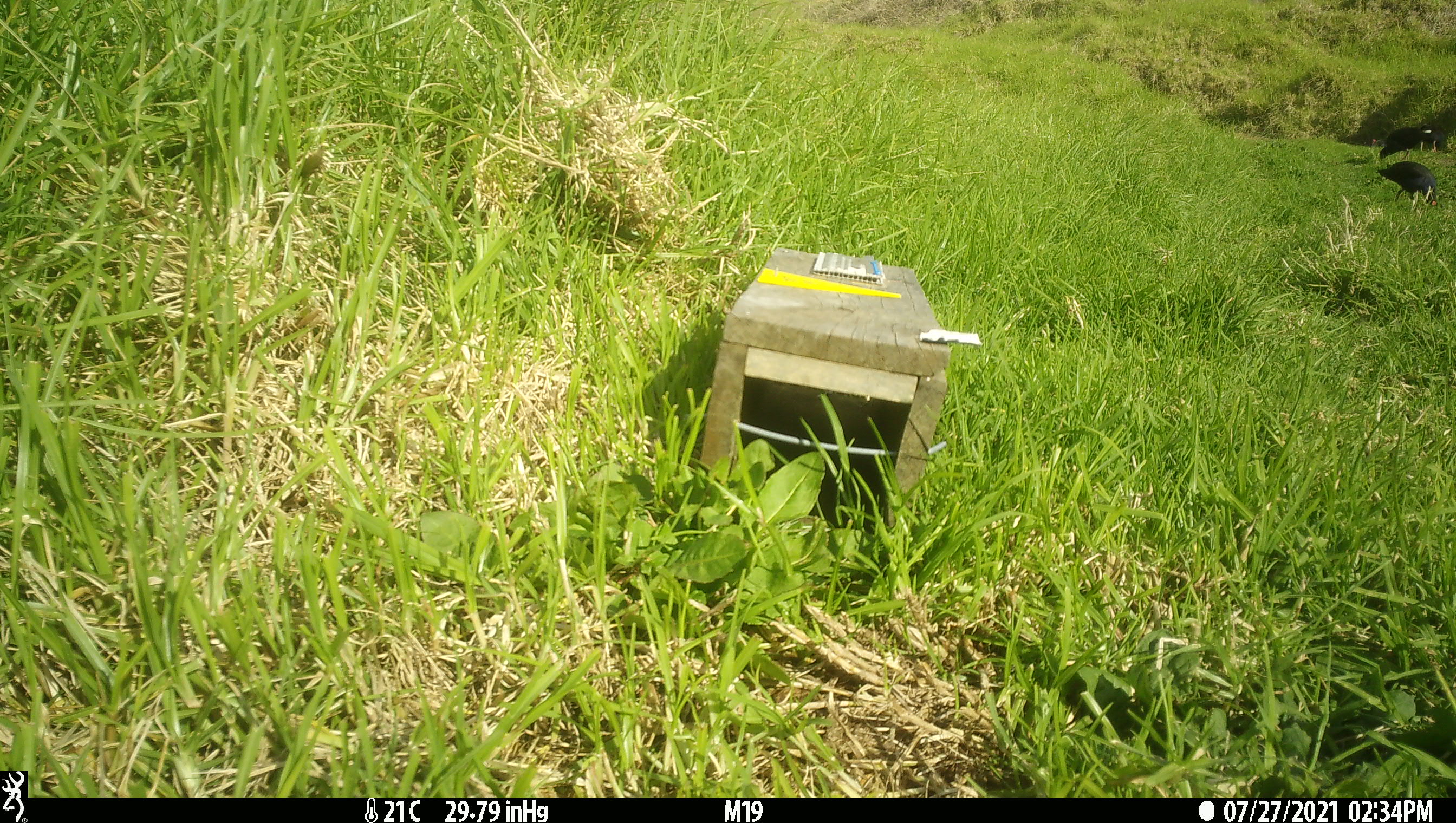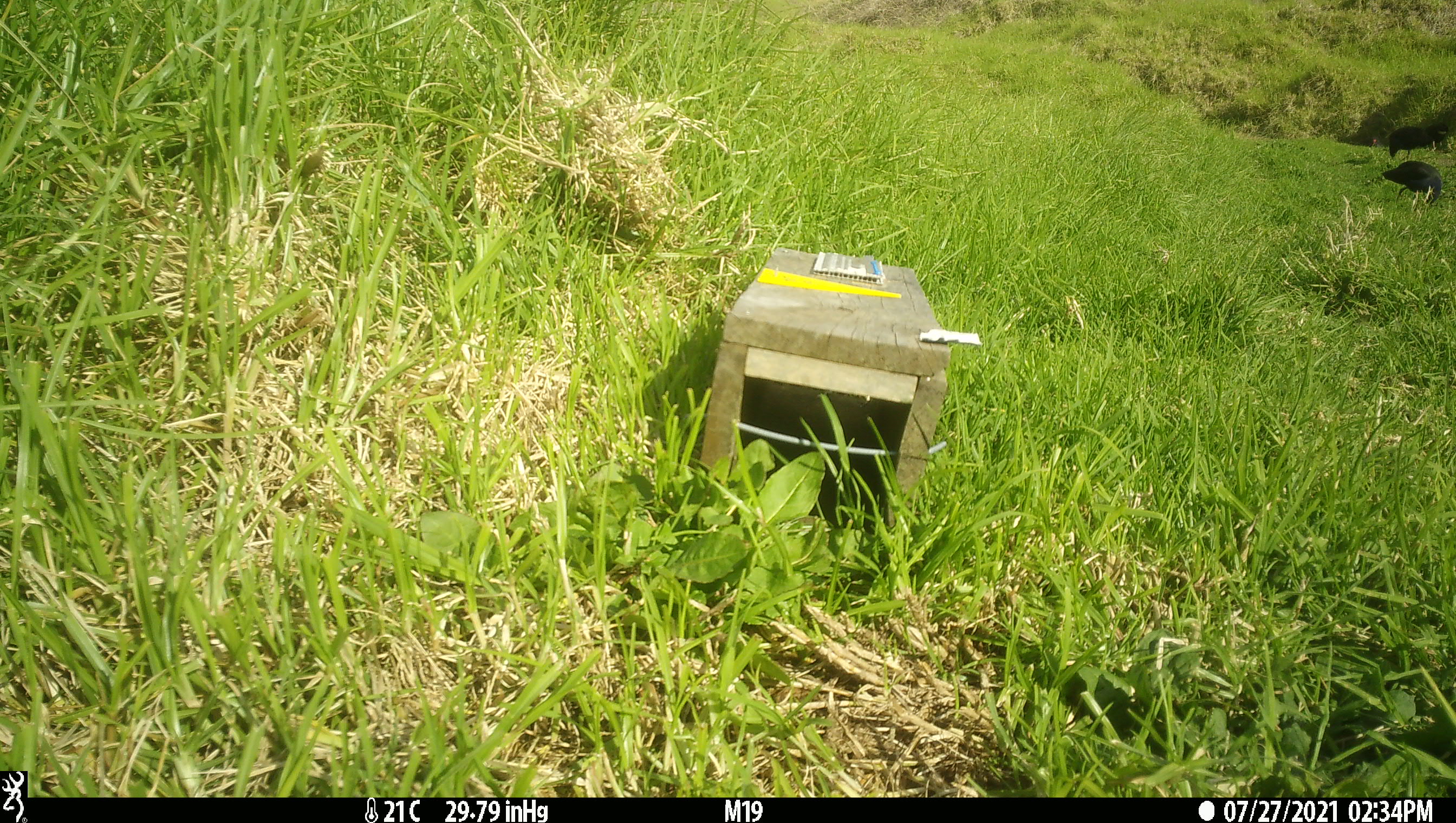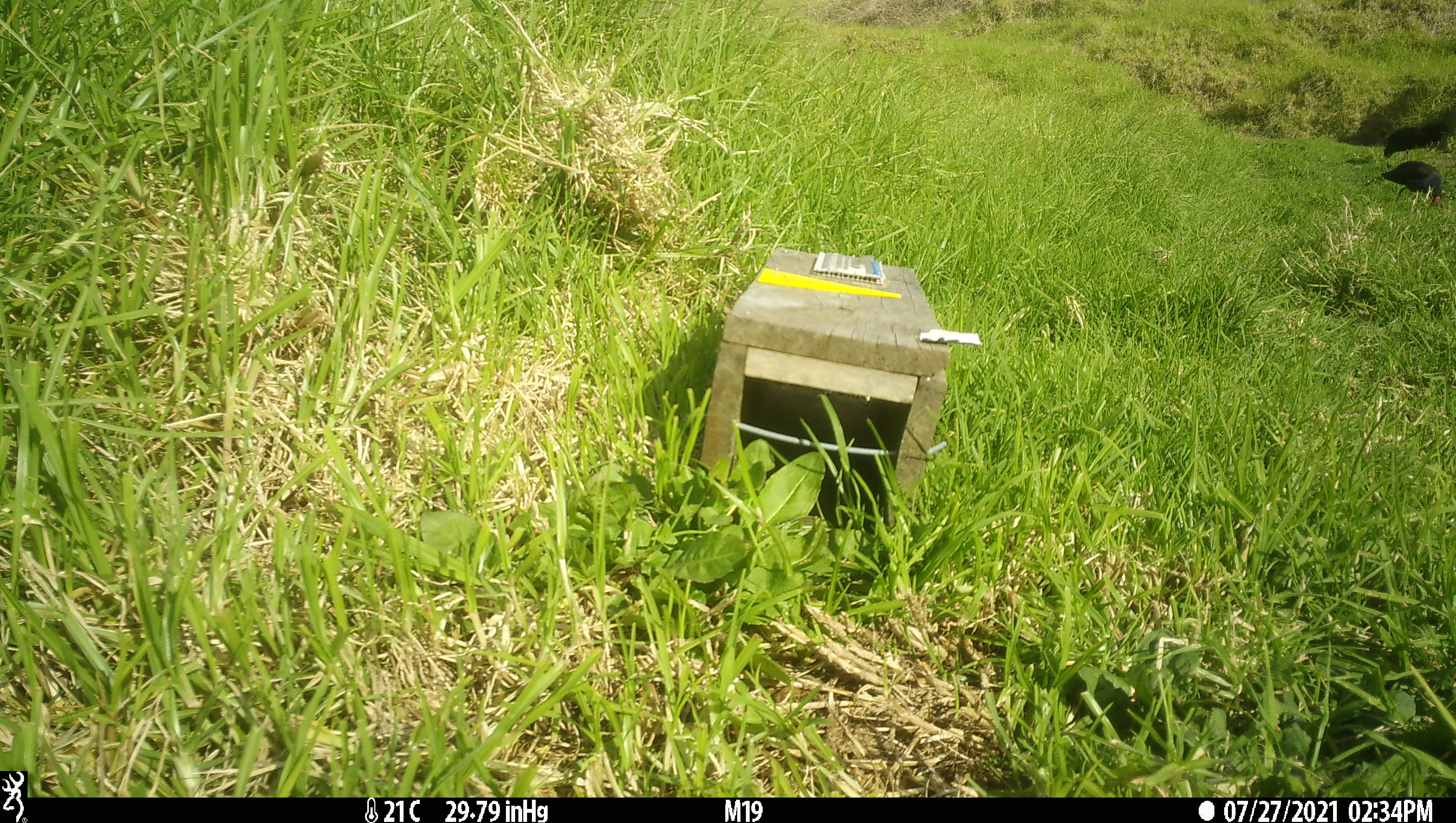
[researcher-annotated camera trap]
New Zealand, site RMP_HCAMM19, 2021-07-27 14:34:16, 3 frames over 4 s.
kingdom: Animalia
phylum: Chordata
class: Aves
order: Gruiformes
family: Rallidae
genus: Porphyrio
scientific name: Porphyrio melanotus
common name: australasian swamphen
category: pukeko